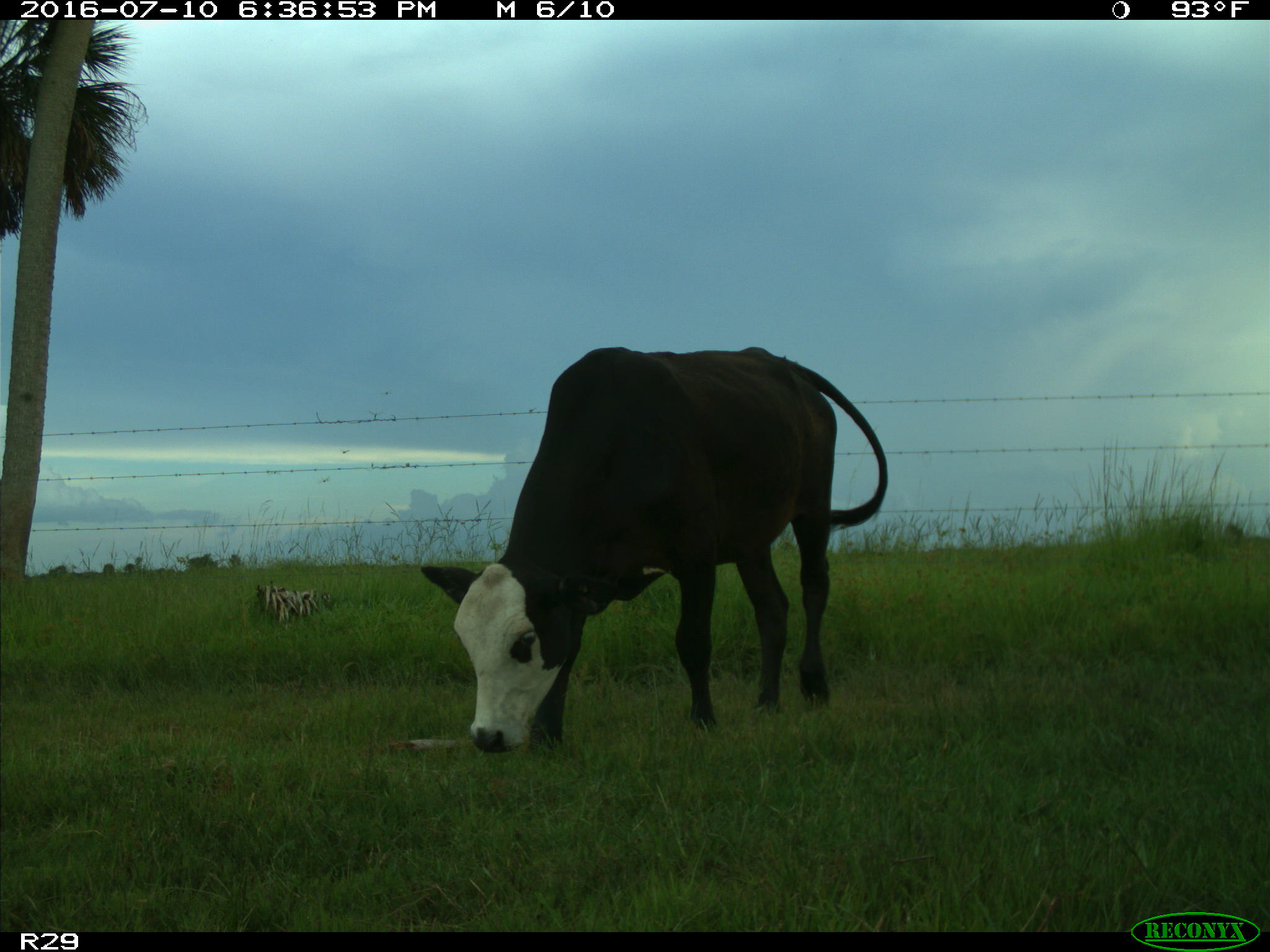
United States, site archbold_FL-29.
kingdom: Animalia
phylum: Chordata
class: Mammalia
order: Artiodactyla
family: Bovidae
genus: Bos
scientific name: Bos taurus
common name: domestic cow